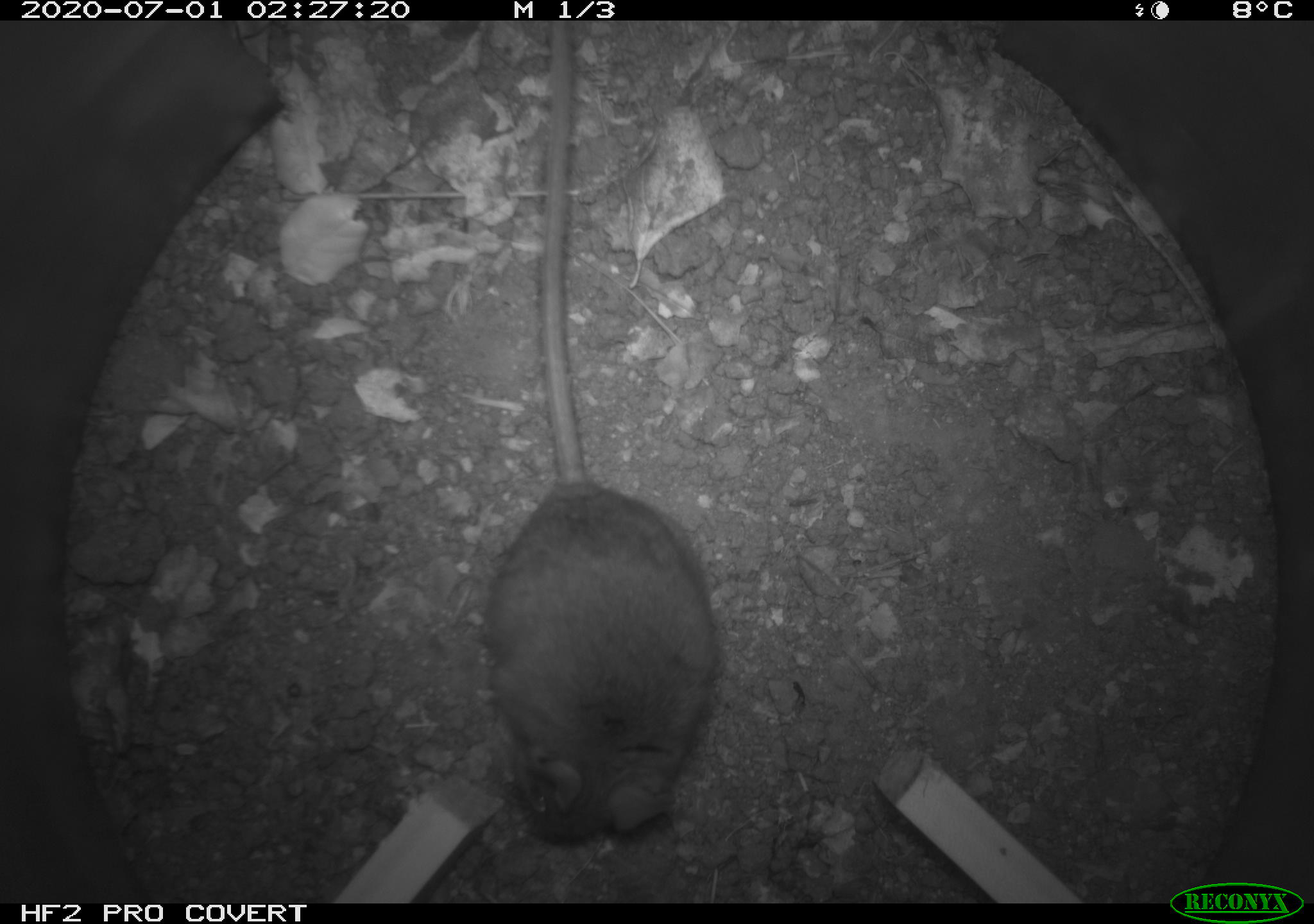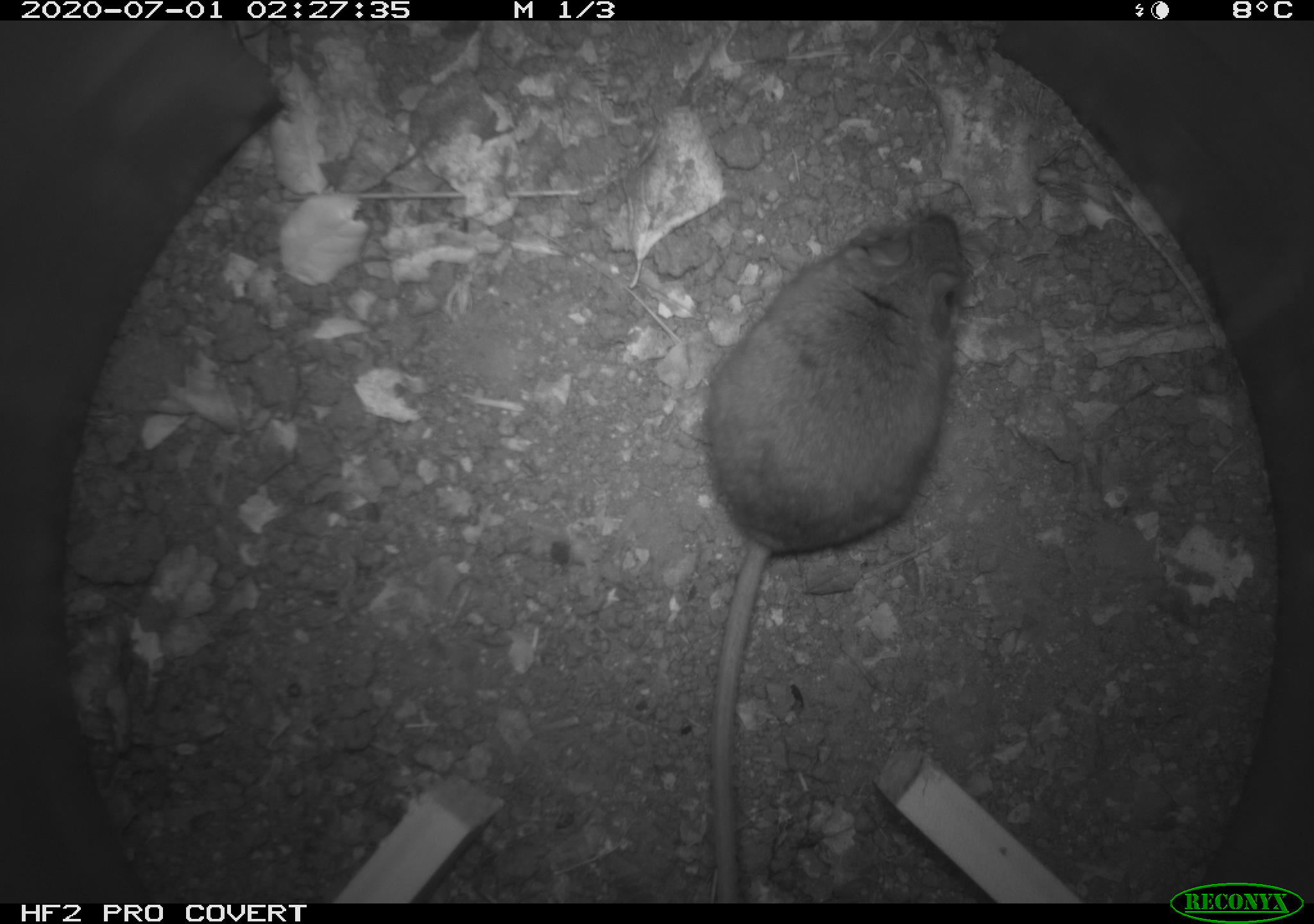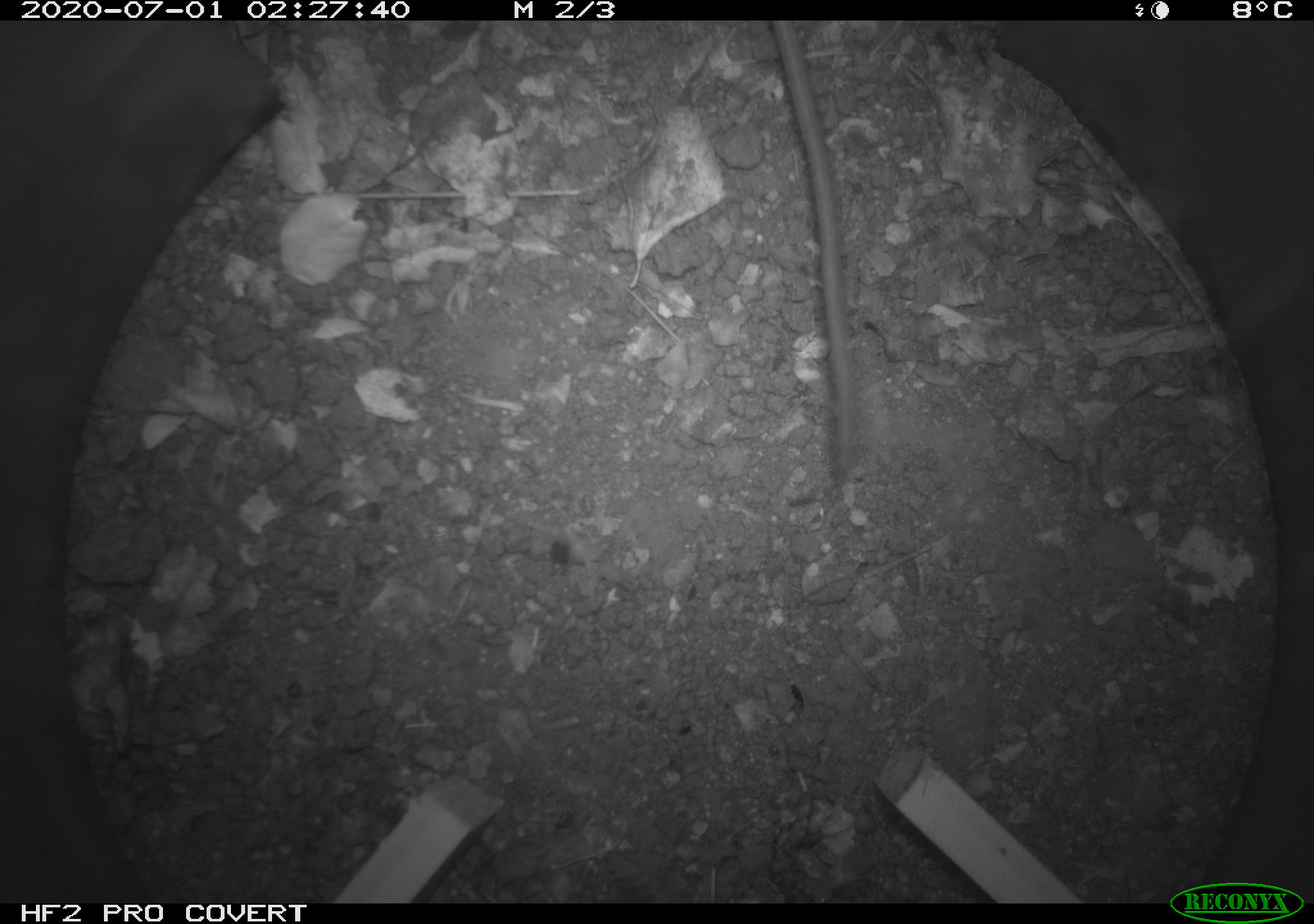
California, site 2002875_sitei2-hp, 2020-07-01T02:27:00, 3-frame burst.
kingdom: Animalia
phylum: Chordata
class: Mammalia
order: Rodentia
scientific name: Rodentia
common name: rodent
Rodent (Rodentia).